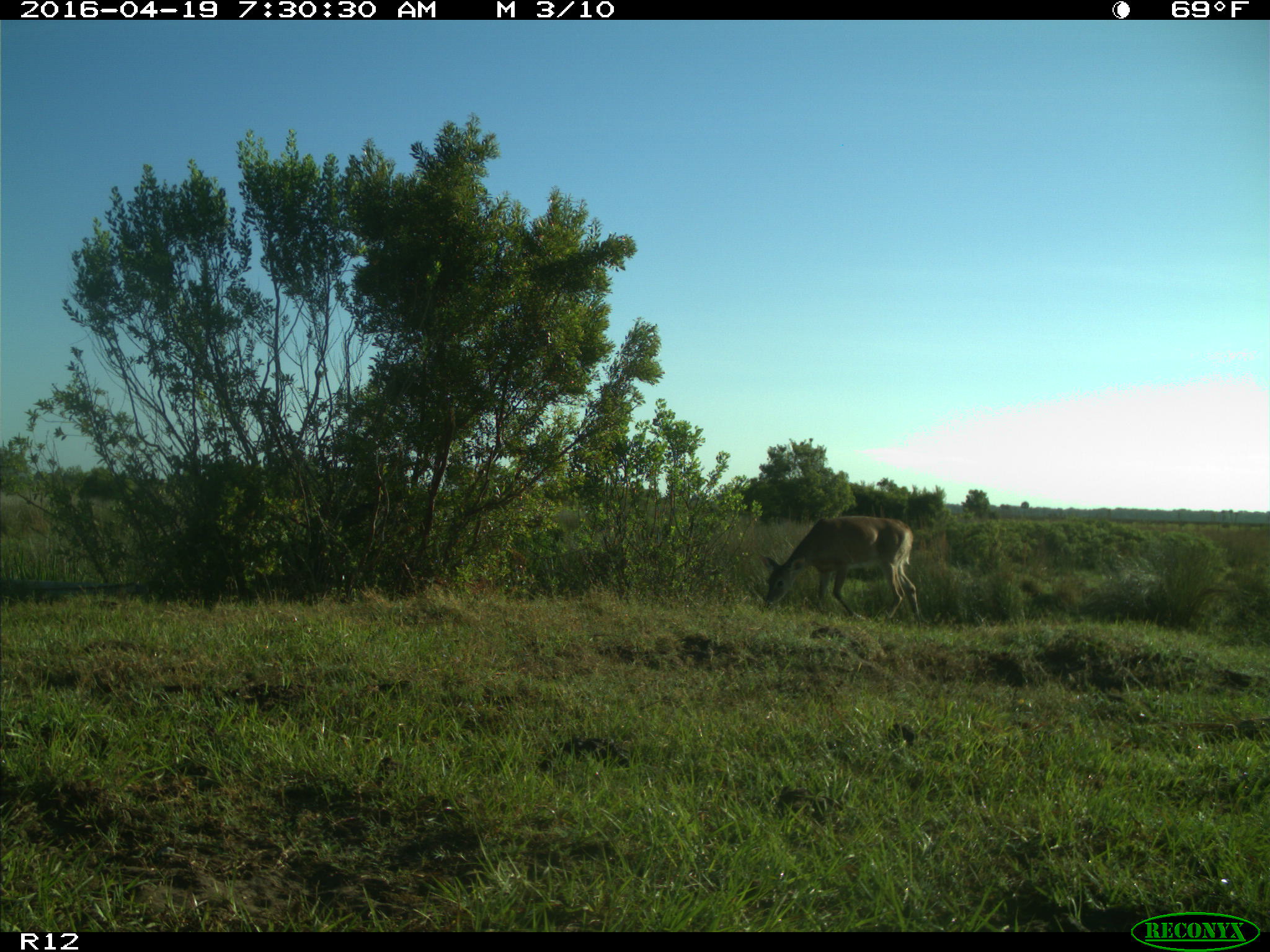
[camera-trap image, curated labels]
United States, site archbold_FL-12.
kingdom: Animalia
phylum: Chordata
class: Mammalia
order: Artiodactyla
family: Cervidae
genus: Odocoileus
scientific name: Odocoileus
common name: deer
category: unidentified deer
Unidentified deer (deer) (Odocoileus).